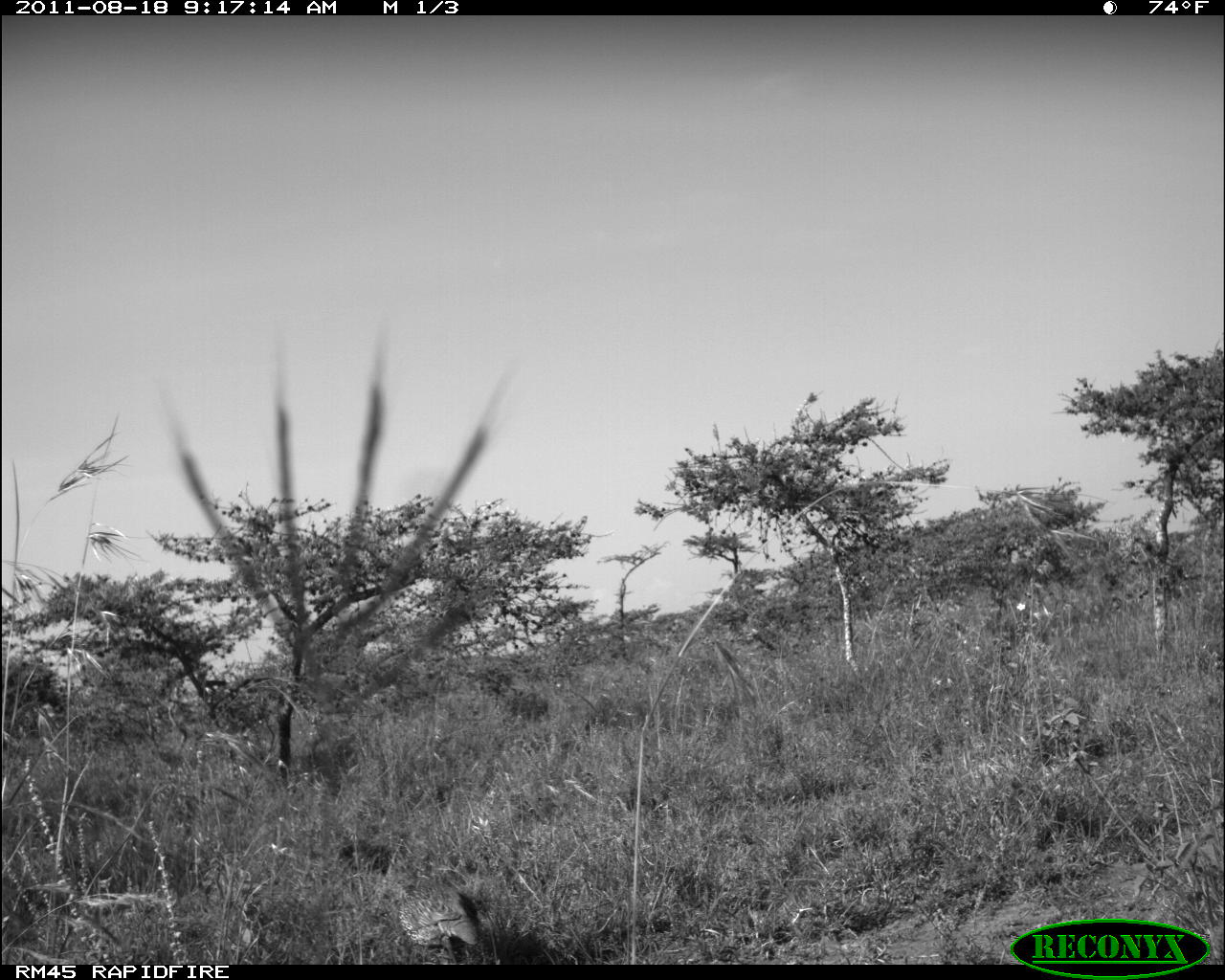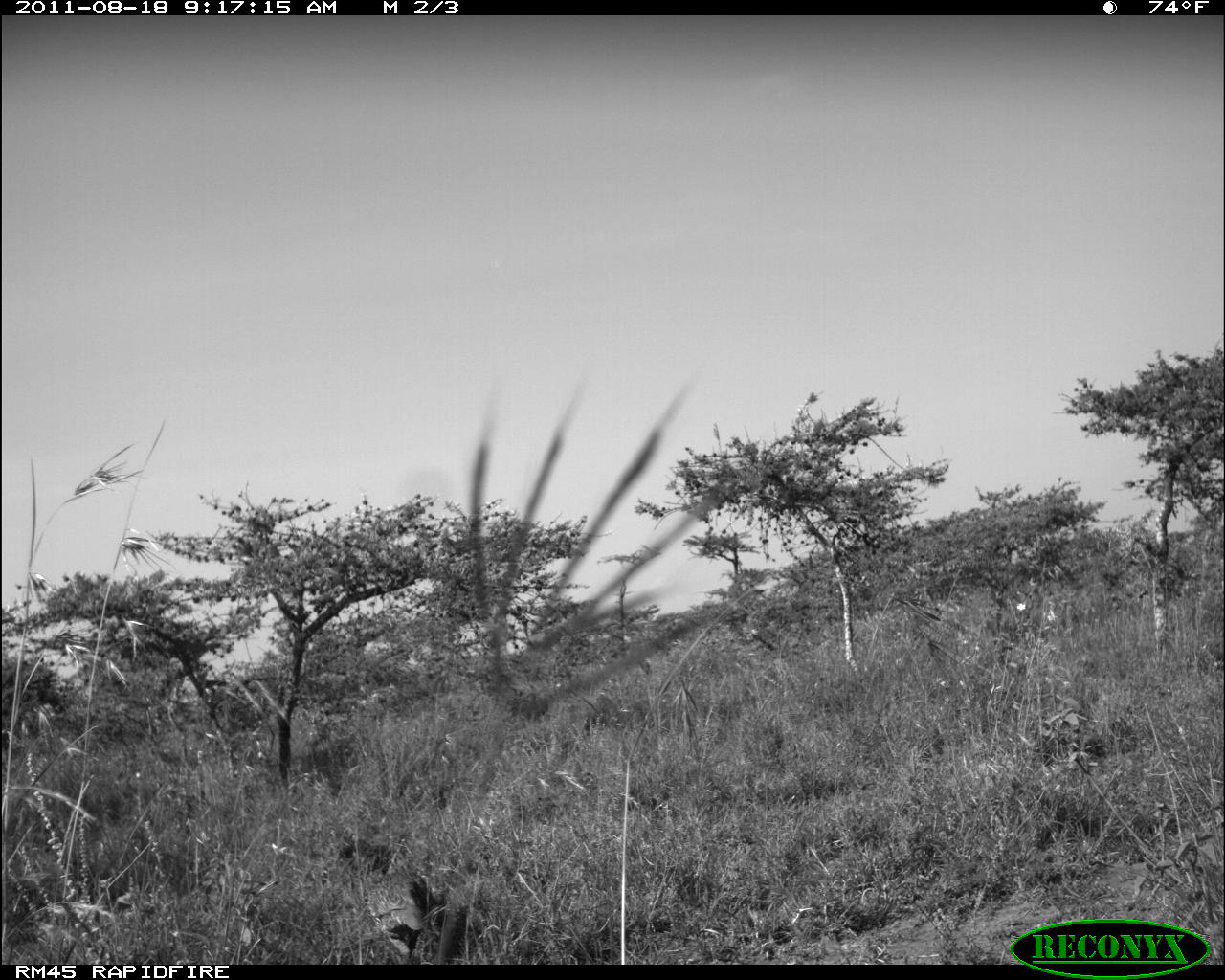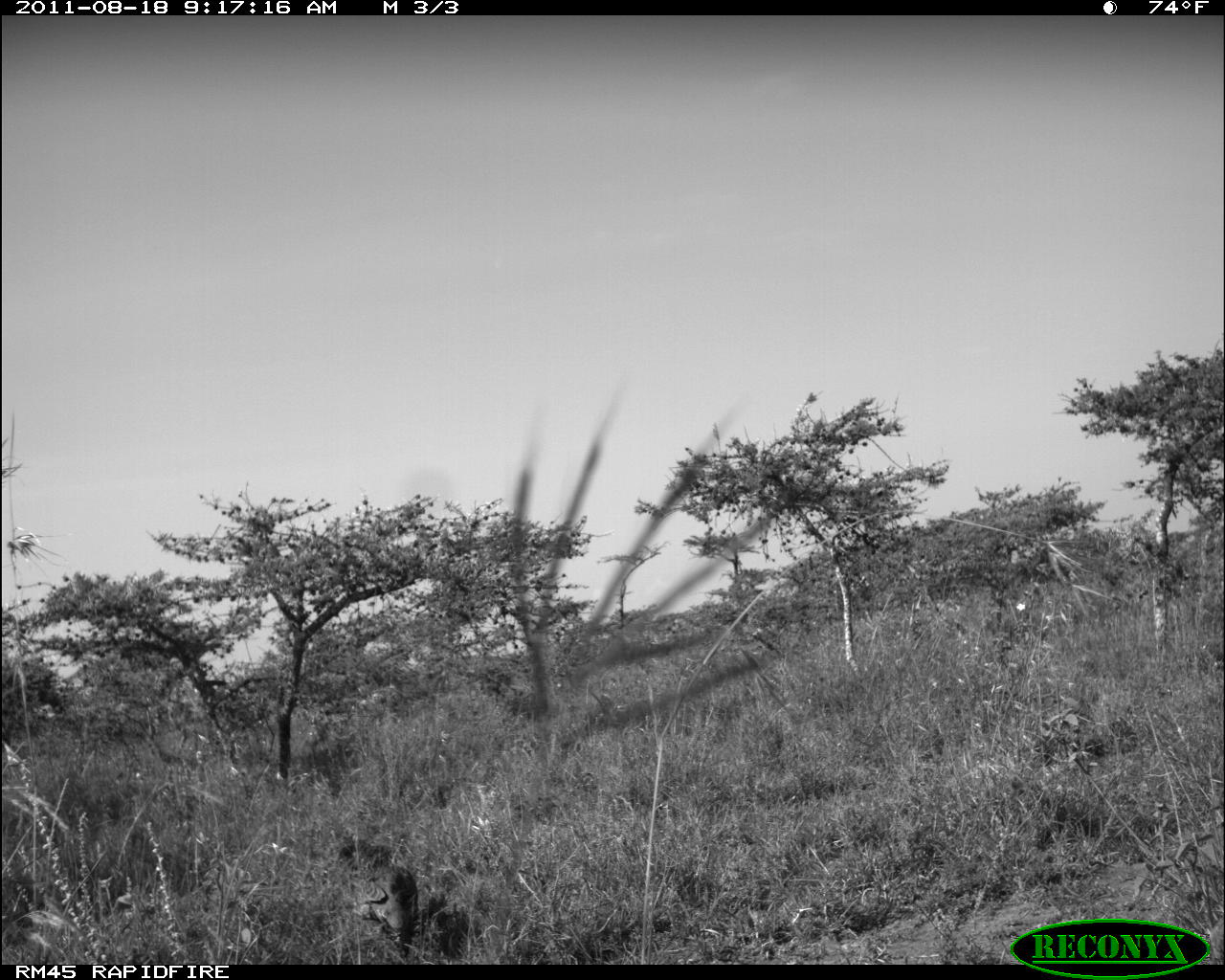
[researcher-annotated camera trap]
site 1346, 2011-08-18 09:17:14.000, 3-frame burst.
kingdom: Animalia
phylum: Chordata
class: Aves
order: Galliformes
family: Phasianidae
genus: Pternistis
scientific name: Pternistis leucoscepus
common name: yellow-necked francolin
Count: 1.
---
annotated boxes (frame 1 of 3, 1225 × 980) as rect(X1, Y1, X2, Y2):
pternistis leucoscepus: rect(398, 876, 482, 965)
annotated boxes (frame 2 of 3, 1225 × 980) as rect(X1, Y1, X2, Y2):
pternistis leucoscepus: rect(371, 870, 451, 959)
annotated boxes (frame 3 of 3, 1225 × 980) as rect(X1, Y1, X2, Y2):
pternistis leucoscepus: rect(338, 840, 418, 960)